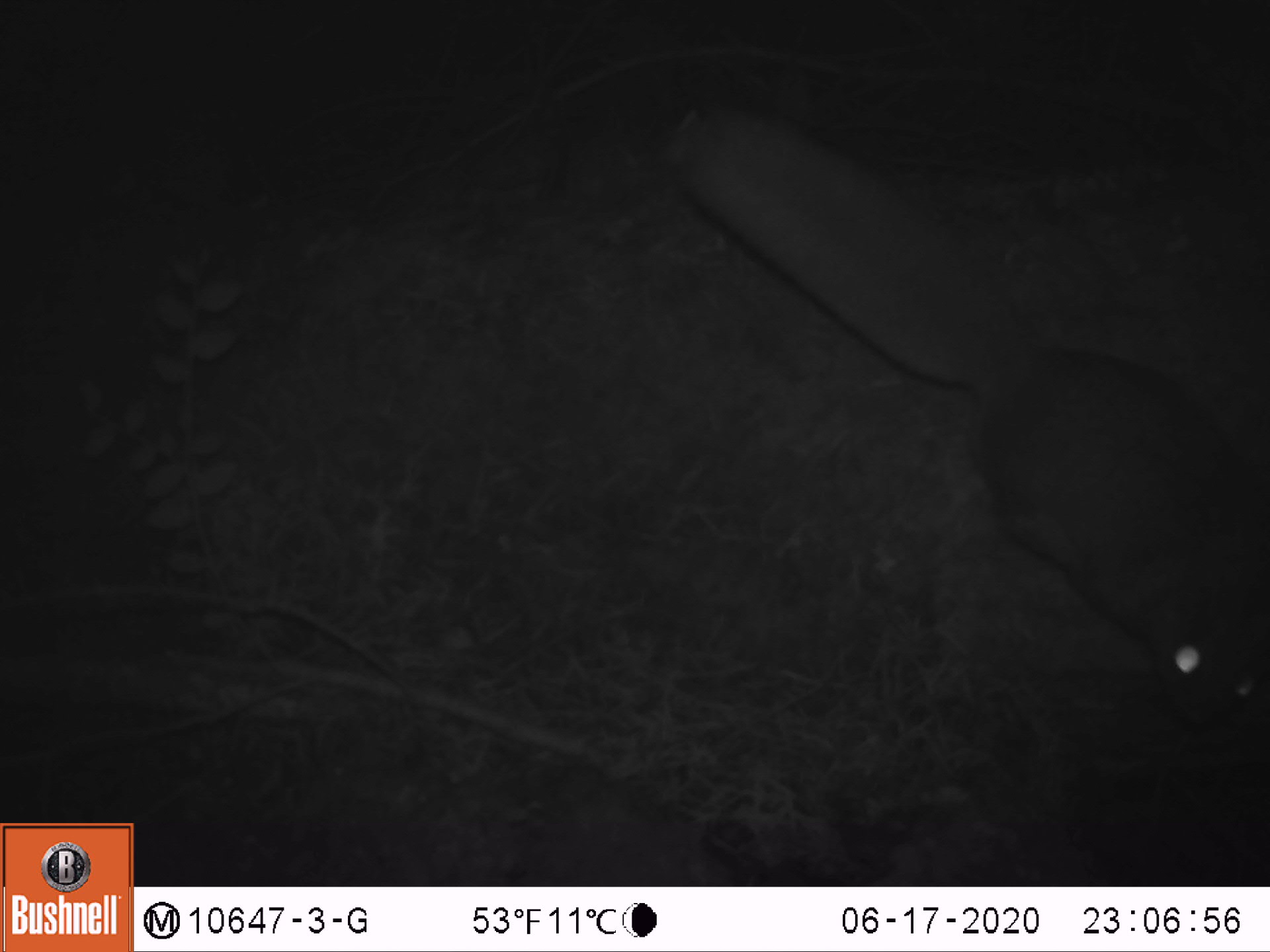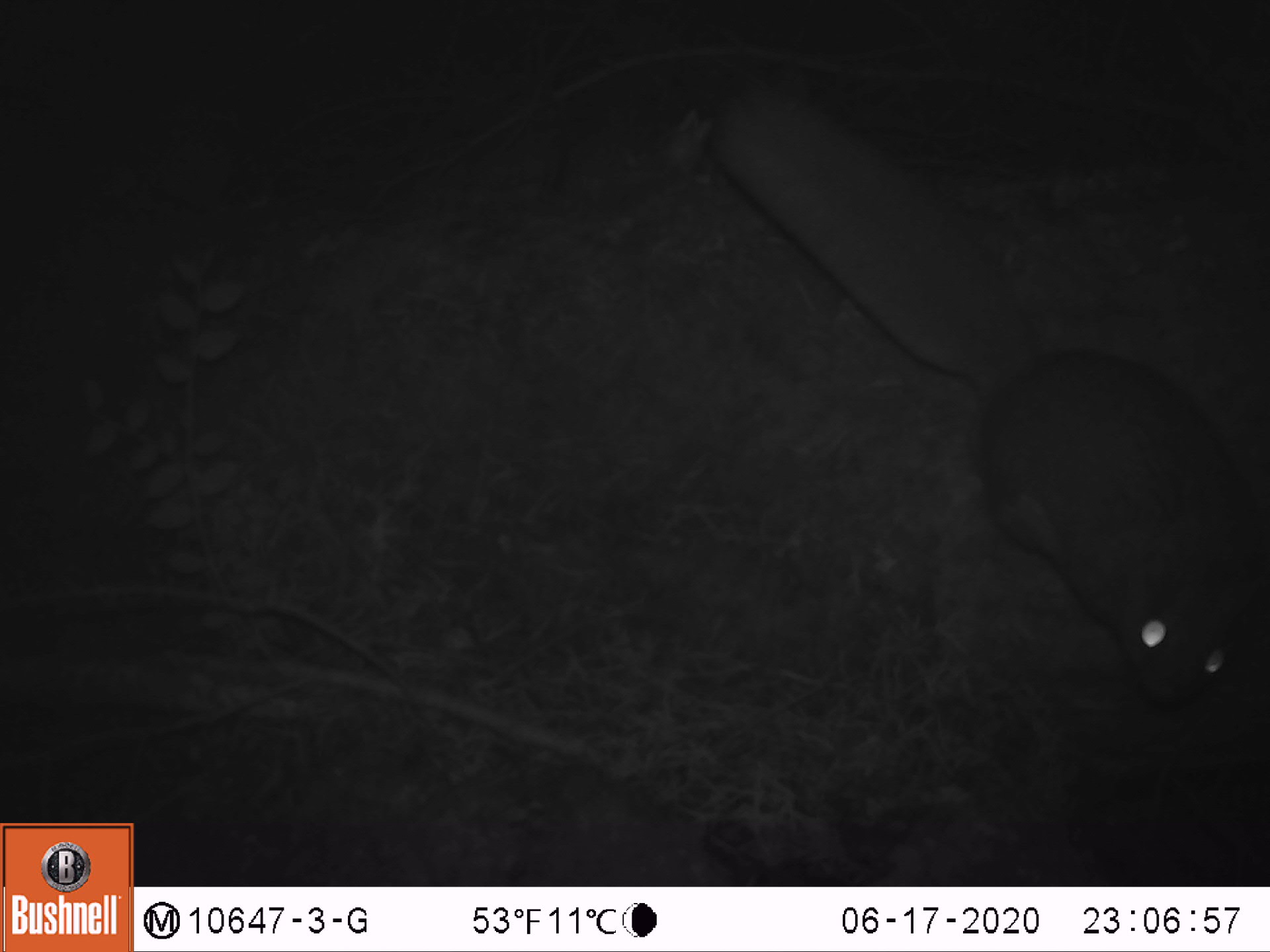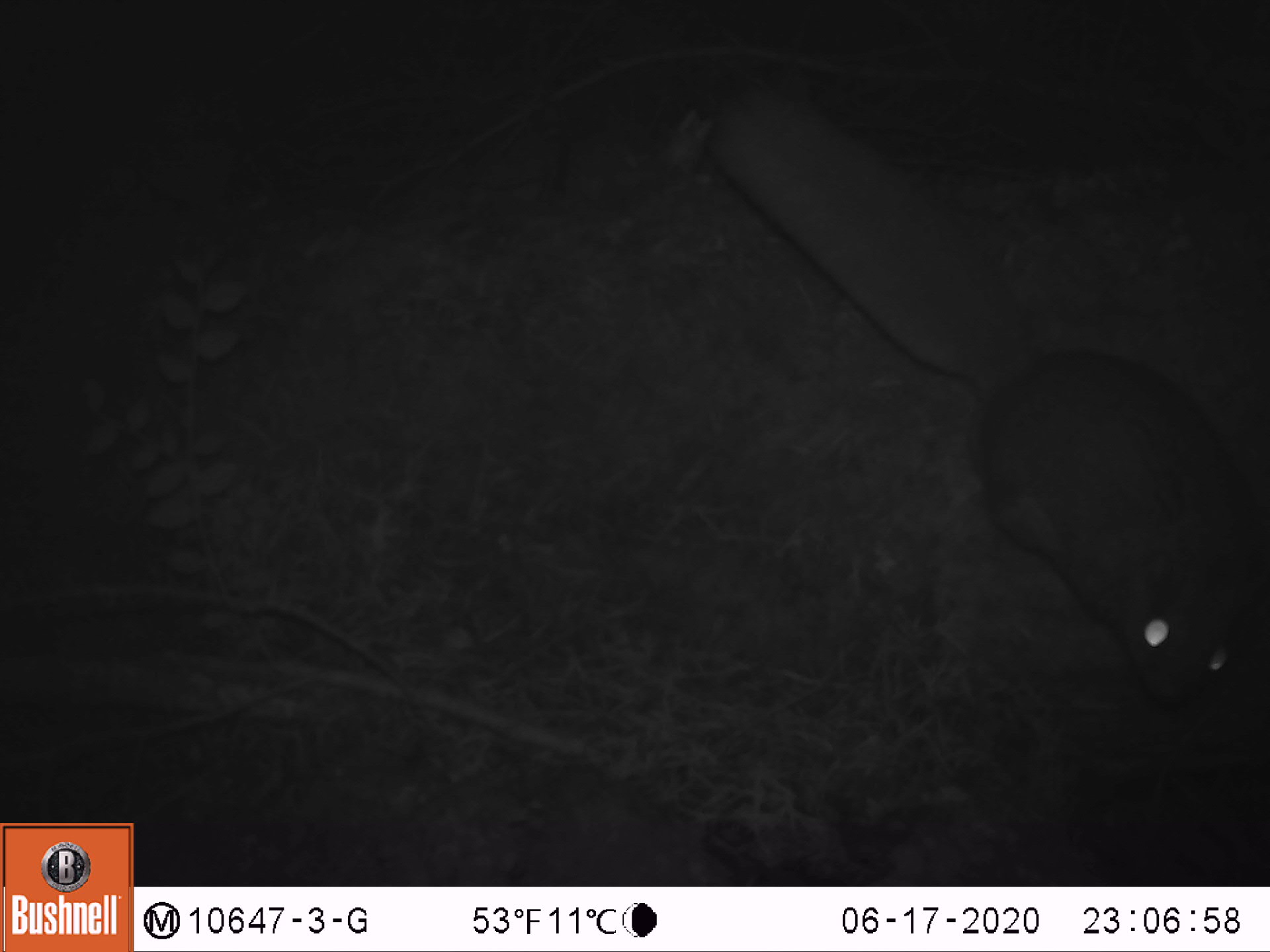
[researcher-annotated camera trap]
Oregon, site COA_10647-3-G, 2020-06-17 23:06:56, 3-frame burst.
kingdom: Animalia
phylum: Chordata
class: Mammalia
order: Rodentia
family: Sciuridae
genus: Glaucomys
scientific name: Glaucomys oregonensis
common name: humboldt's flying squirrel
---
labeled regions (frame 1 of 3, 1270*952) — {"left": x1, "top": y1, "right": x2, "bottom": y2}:
humboldt's flying squirrel: {"left": 646, "top": 77, "right": 1263, "bottom": 747}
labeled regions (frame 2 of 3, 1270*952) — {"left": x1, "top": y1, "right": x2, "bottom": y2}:
humboldt's flying squirrel: {"left": 692, "top": 57, "right": 1263, "bottom": 723}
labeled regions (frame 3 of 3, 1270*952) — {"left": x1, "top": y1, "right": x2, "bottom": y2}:
humboldt's flying squirrel: {"left": 695, "top": 67, "right": 1263, "bottom": 717}